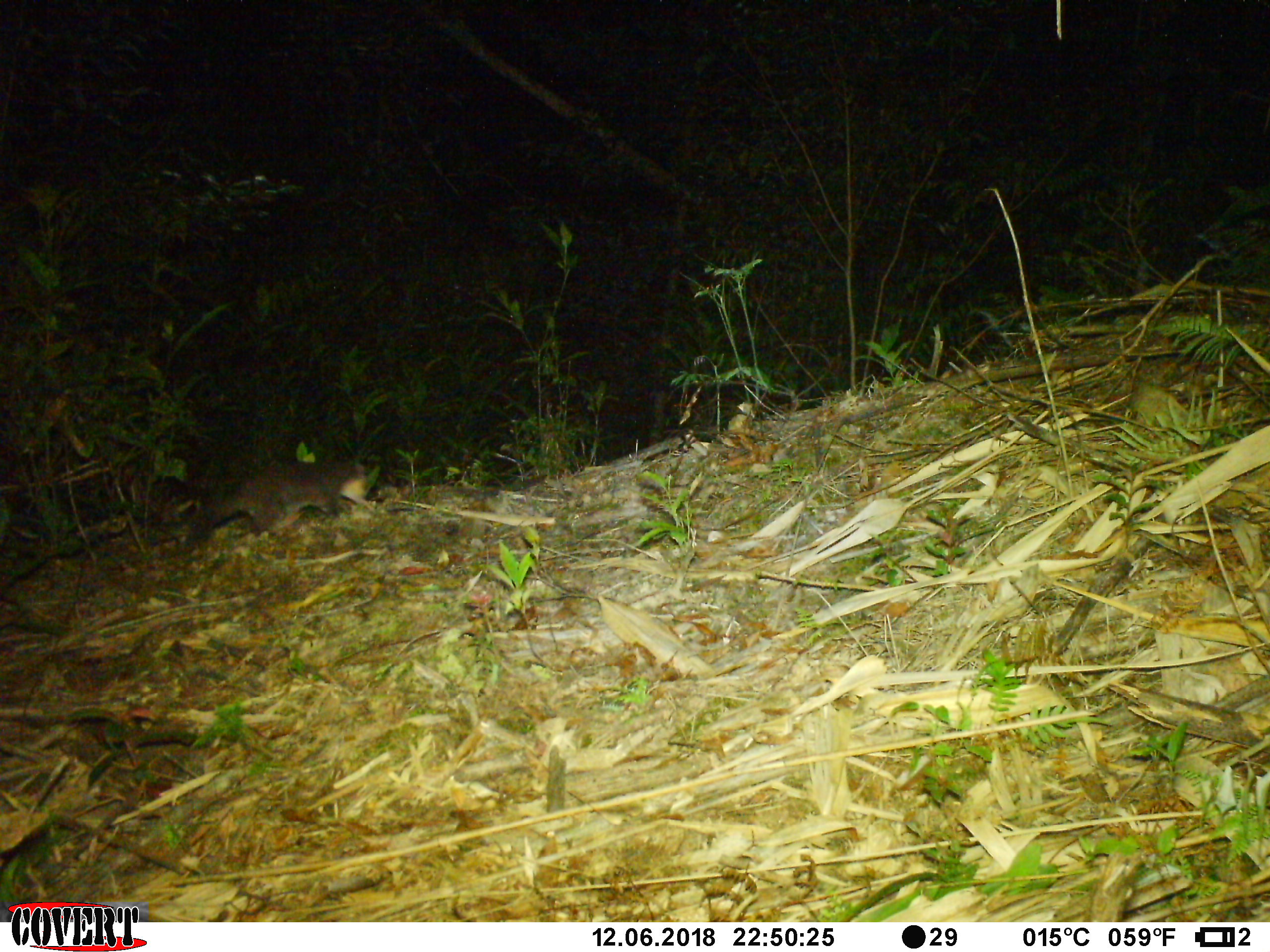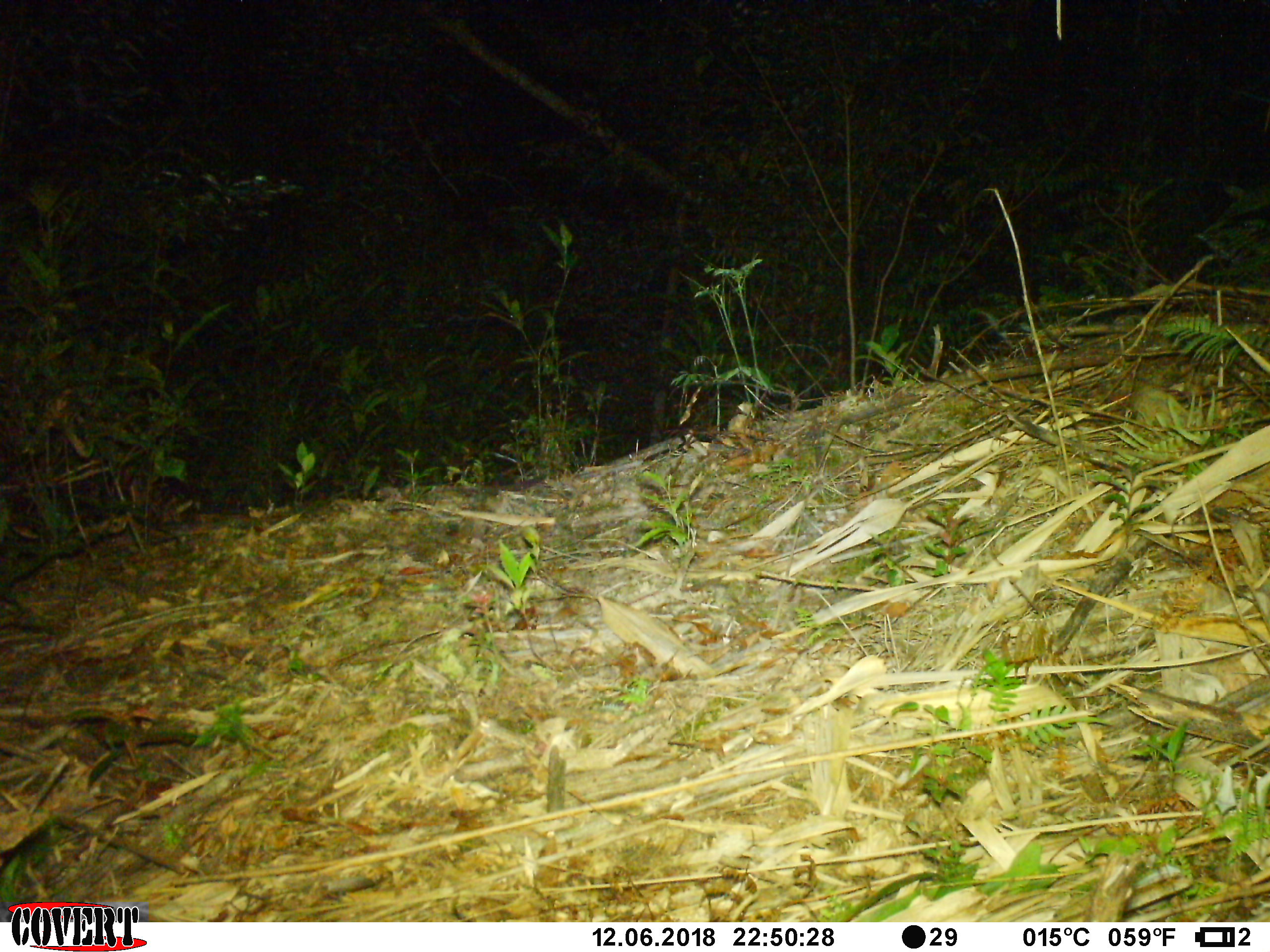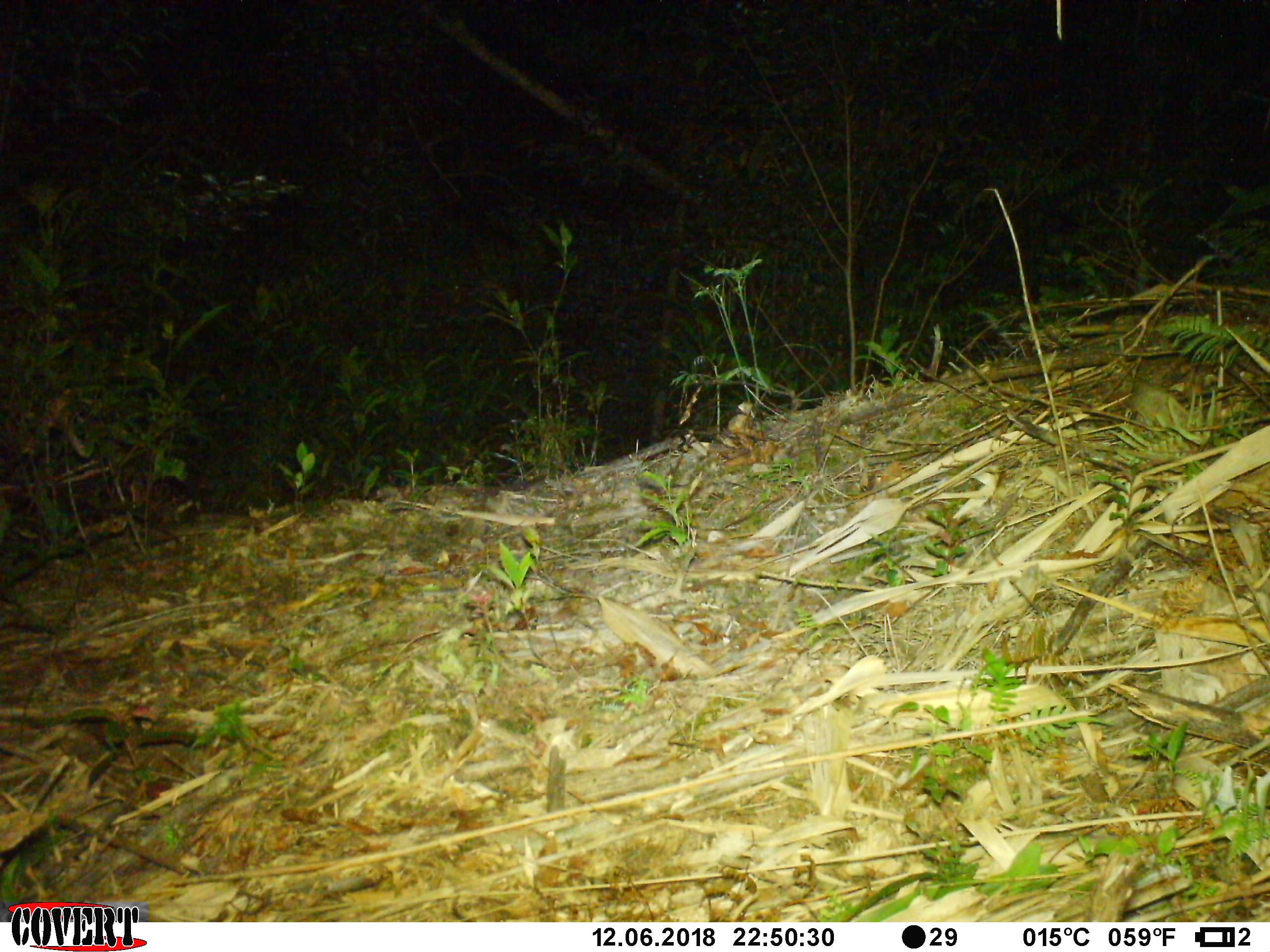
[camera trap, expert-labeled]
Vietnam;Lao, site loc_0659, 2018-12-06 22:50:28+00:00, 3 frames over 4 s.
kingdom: Animalia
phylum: Chordata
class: Mammalia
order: Carnivora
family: Mustelidae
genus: Melogale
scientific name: Melogale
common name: ferret badger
Ferret badger (Melogale). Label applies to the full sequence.